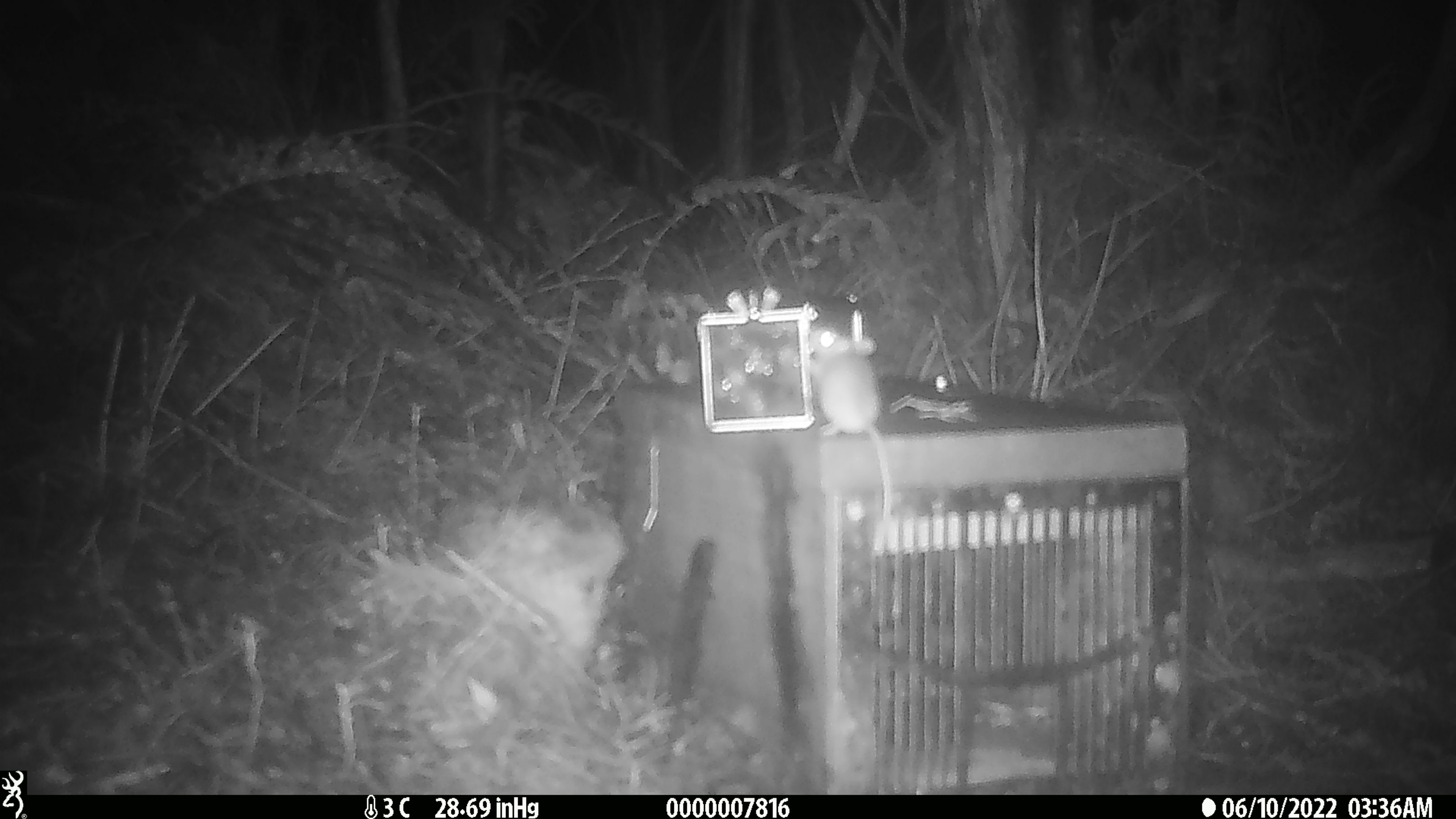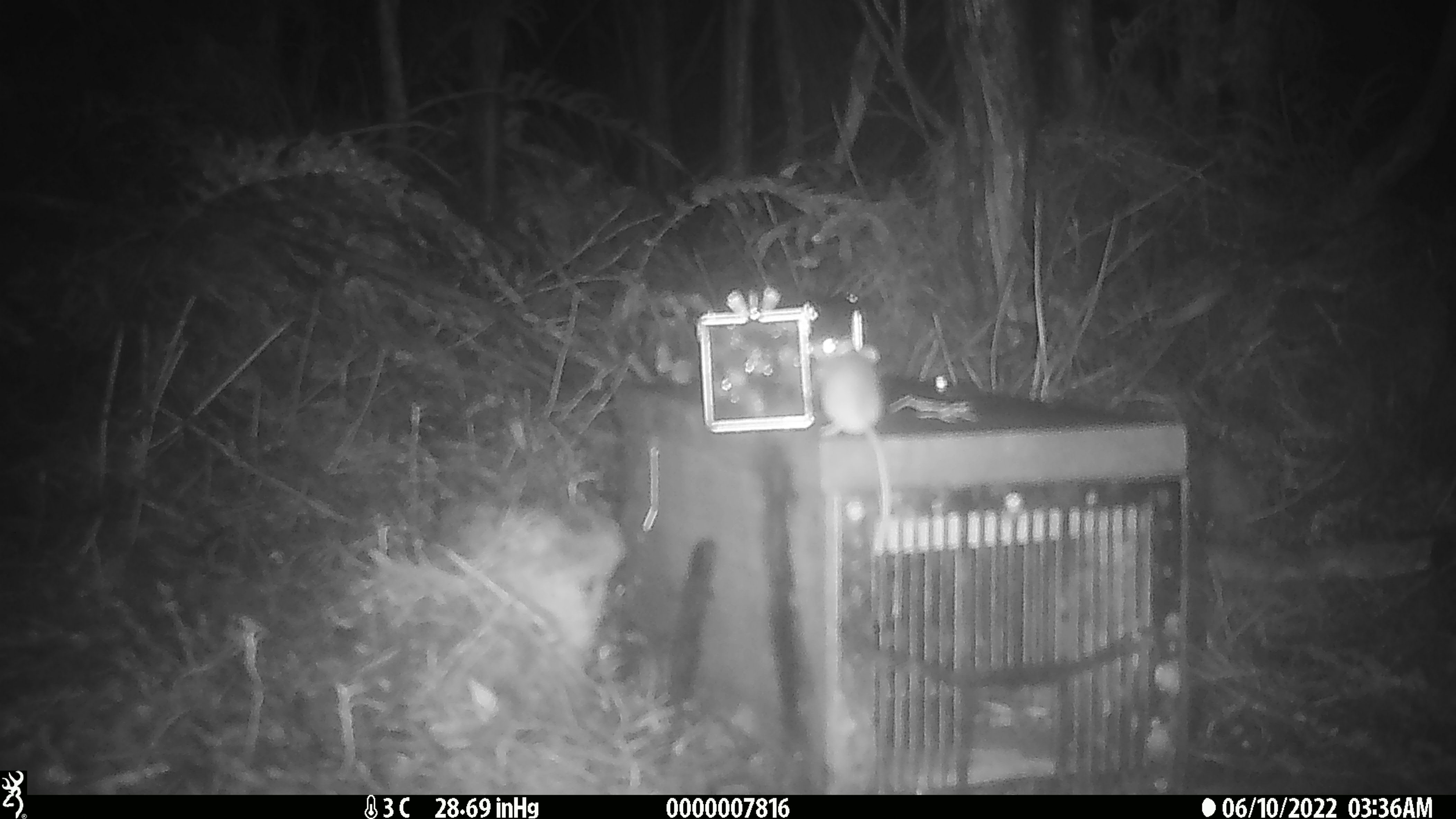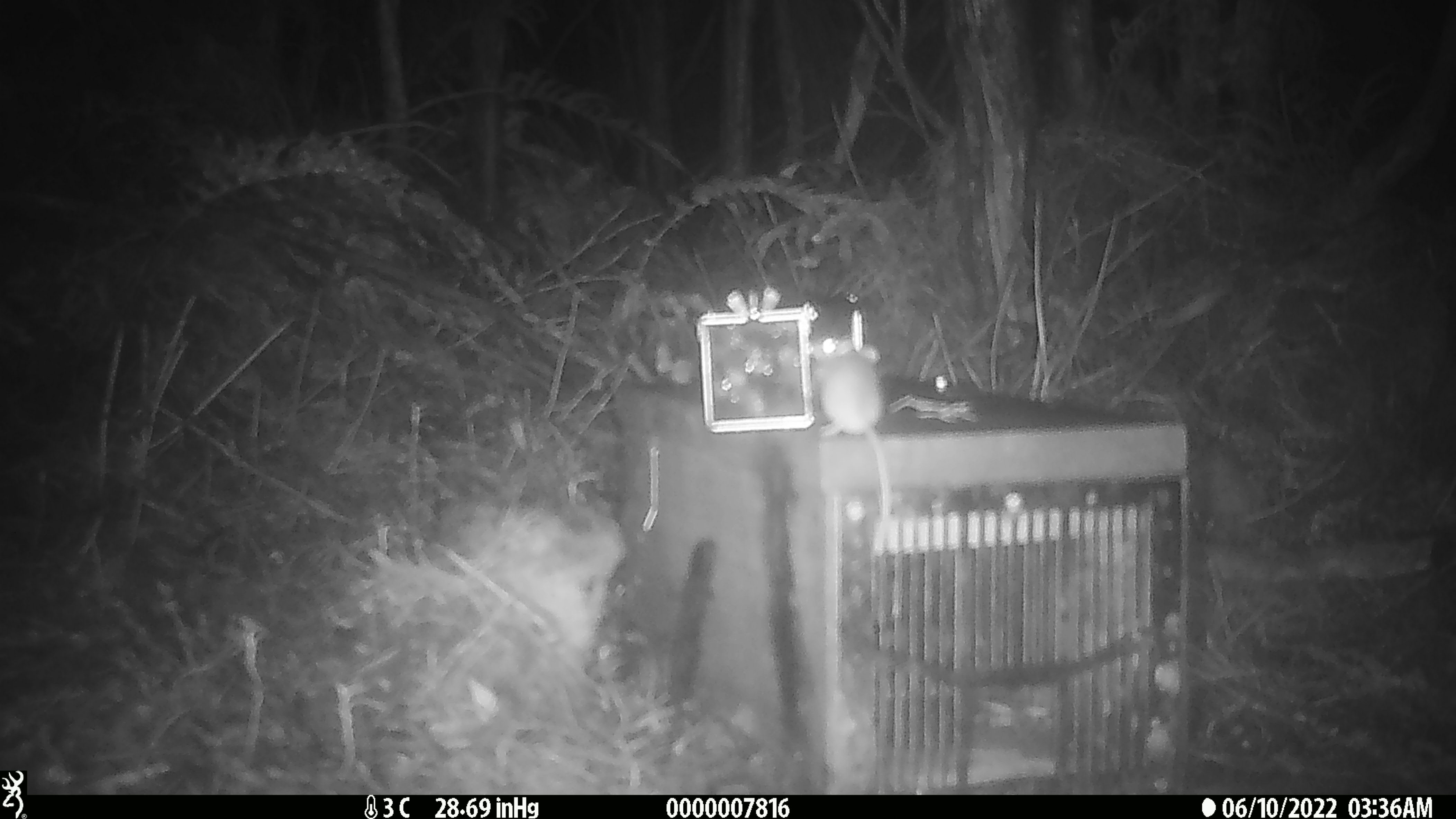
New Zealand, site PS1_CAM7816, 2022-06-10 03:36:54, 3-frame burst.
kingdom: Animalia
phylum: Chordata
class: Mammalia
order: Rodentia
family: Muridae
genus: Mus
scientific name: Mus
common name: mouse